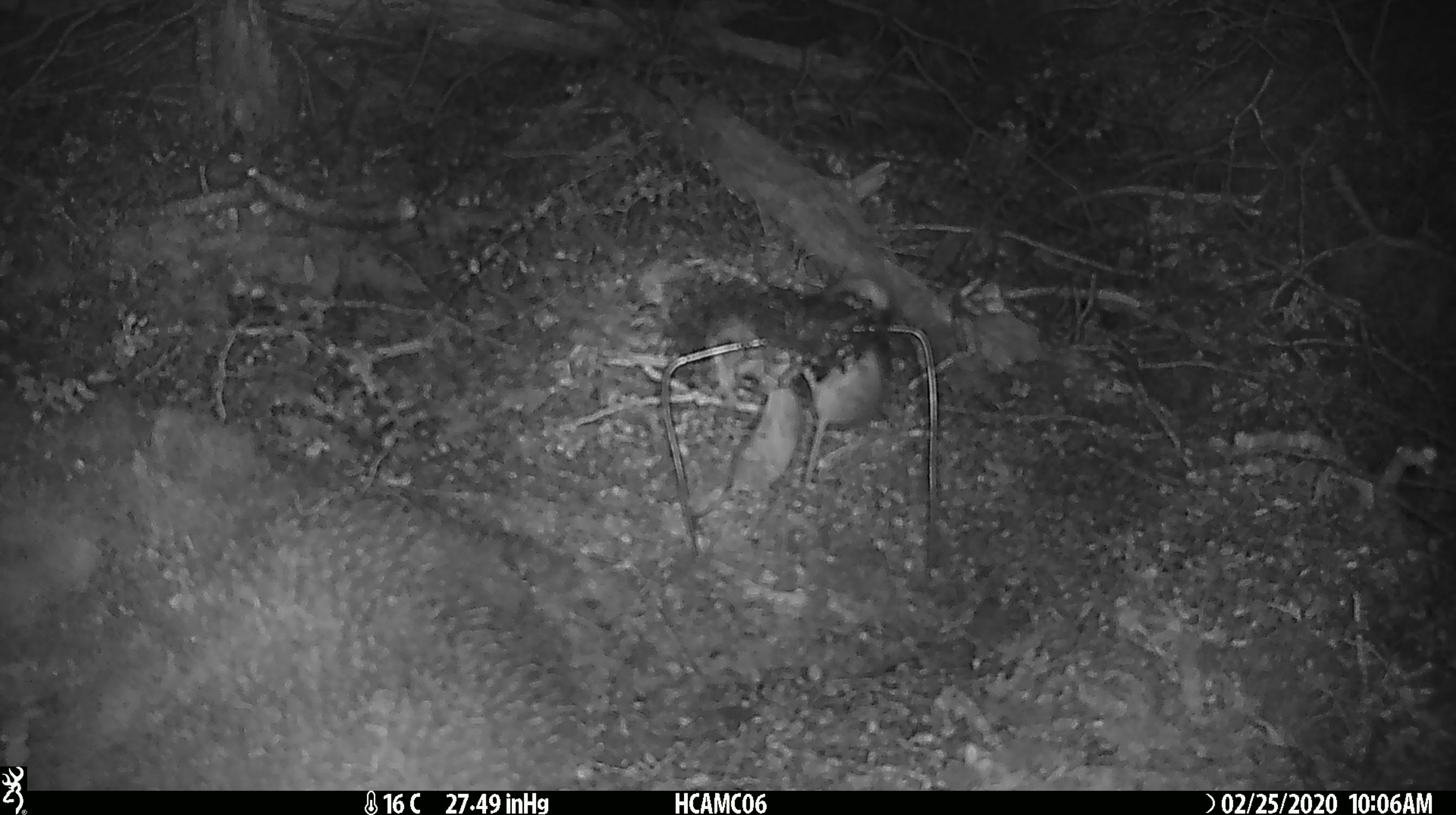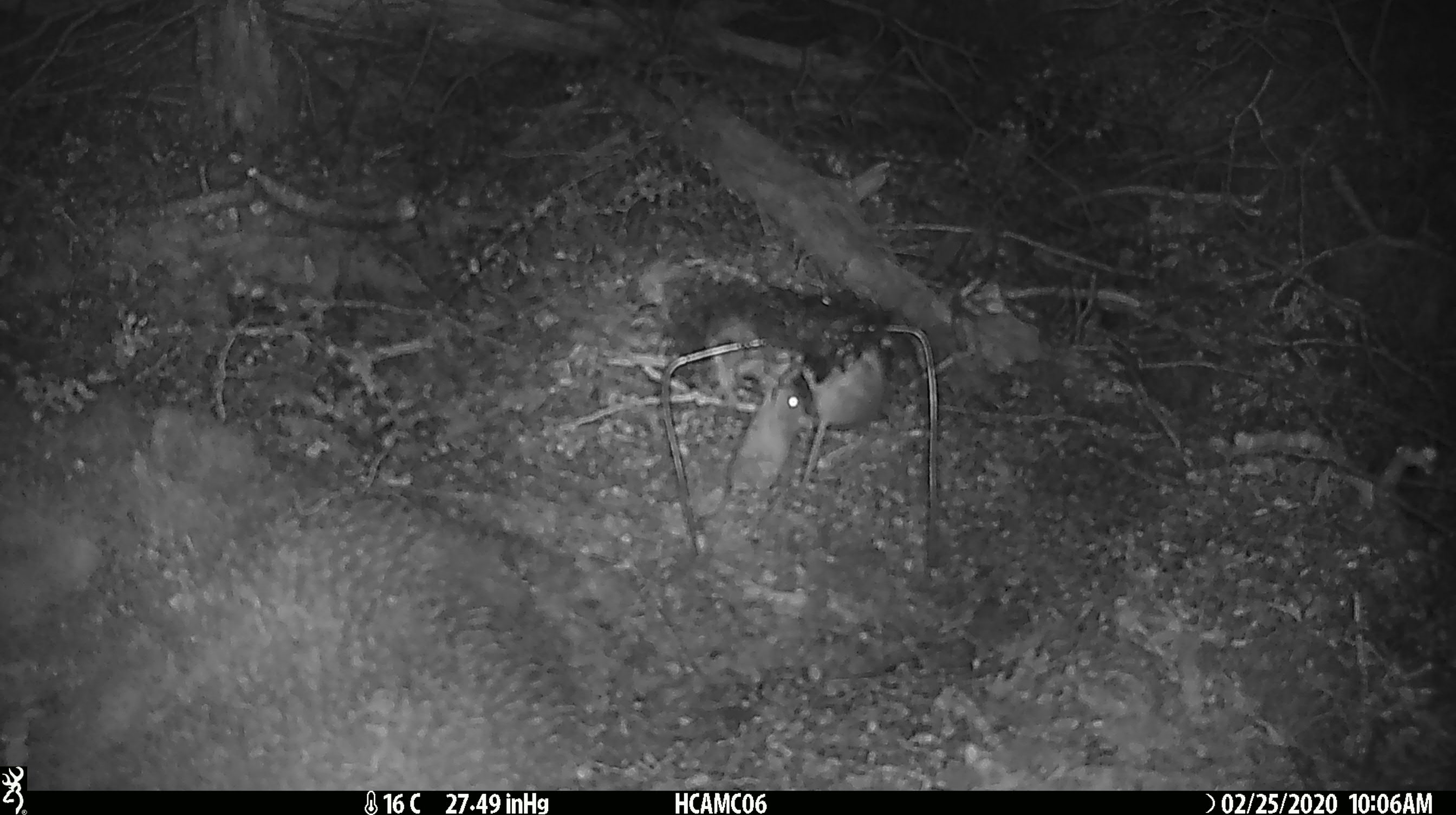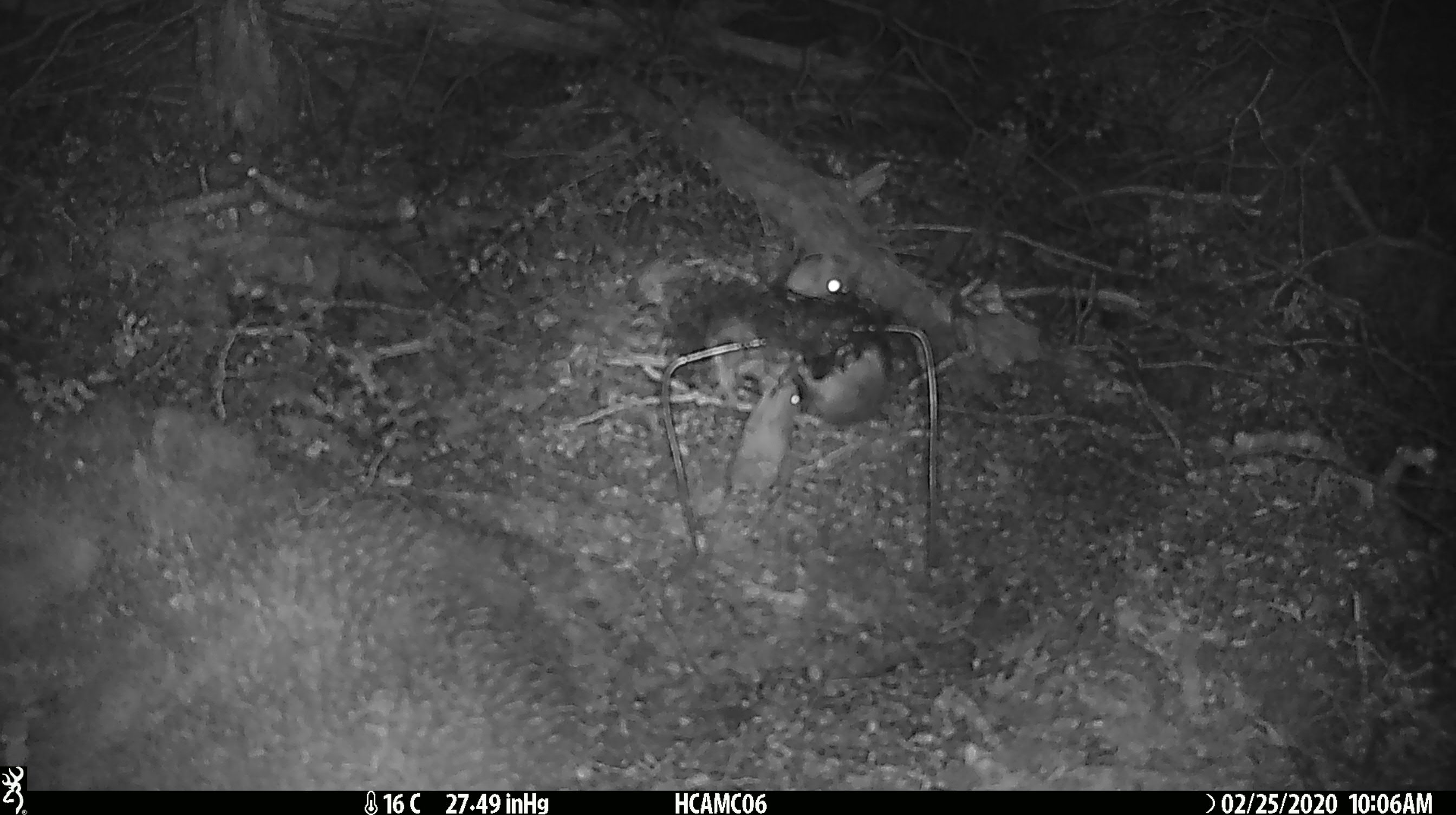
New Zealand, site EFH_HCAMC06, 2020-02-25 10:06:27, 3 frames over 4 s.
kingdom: Animalia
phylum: Chordata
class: Mammalia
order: Rodentia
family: Muridae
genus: Mus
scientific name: Mus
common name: mouse